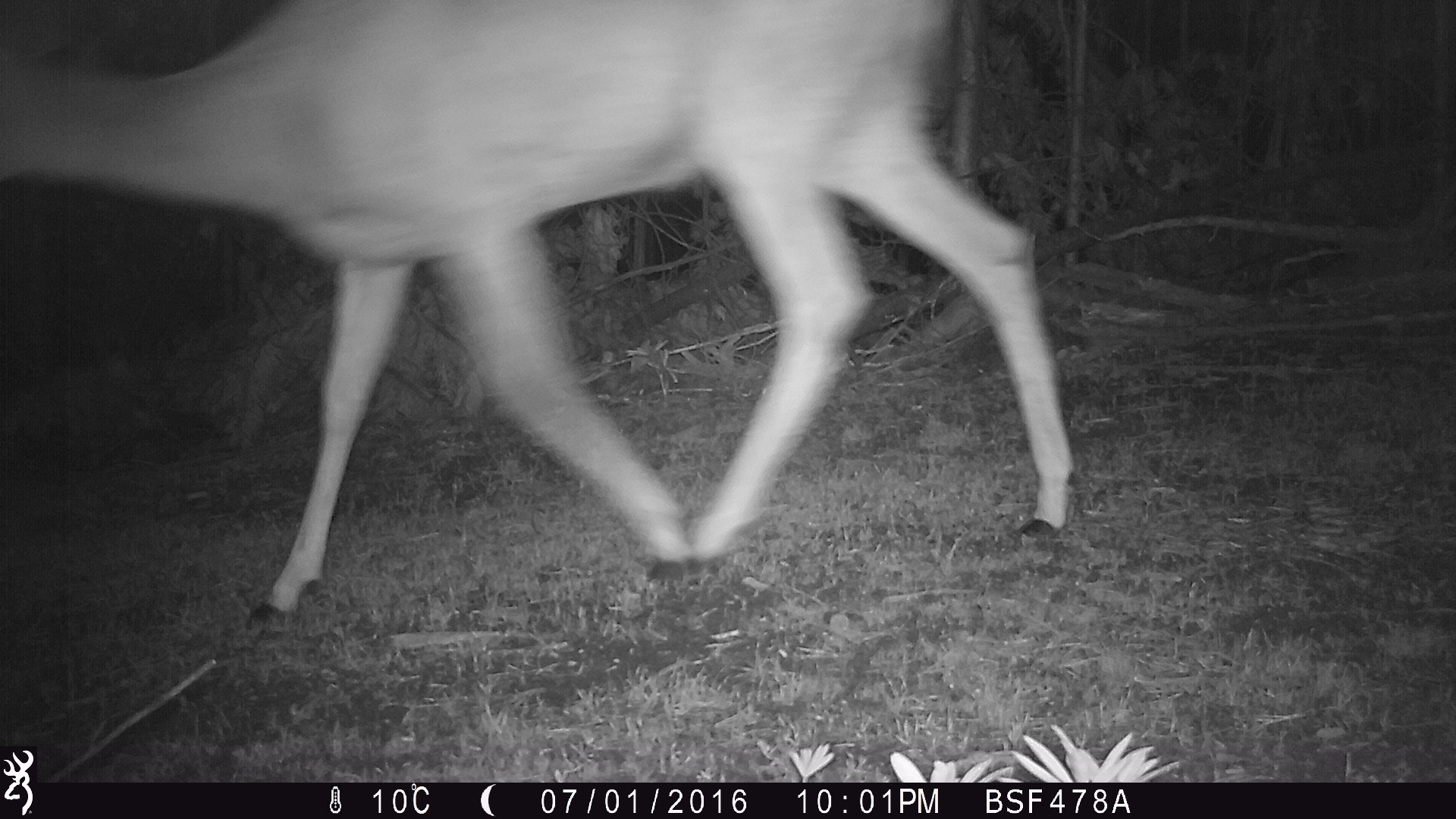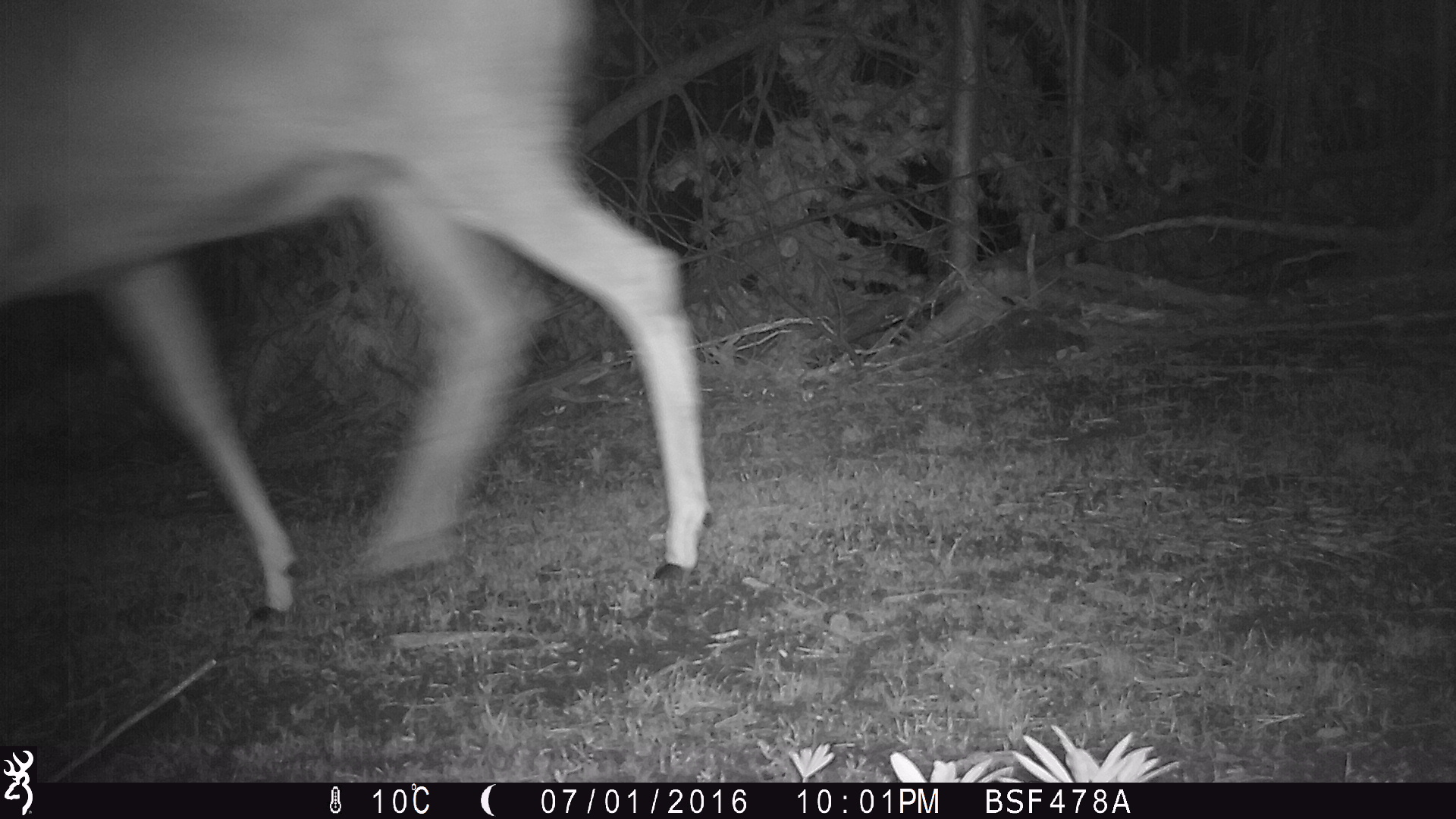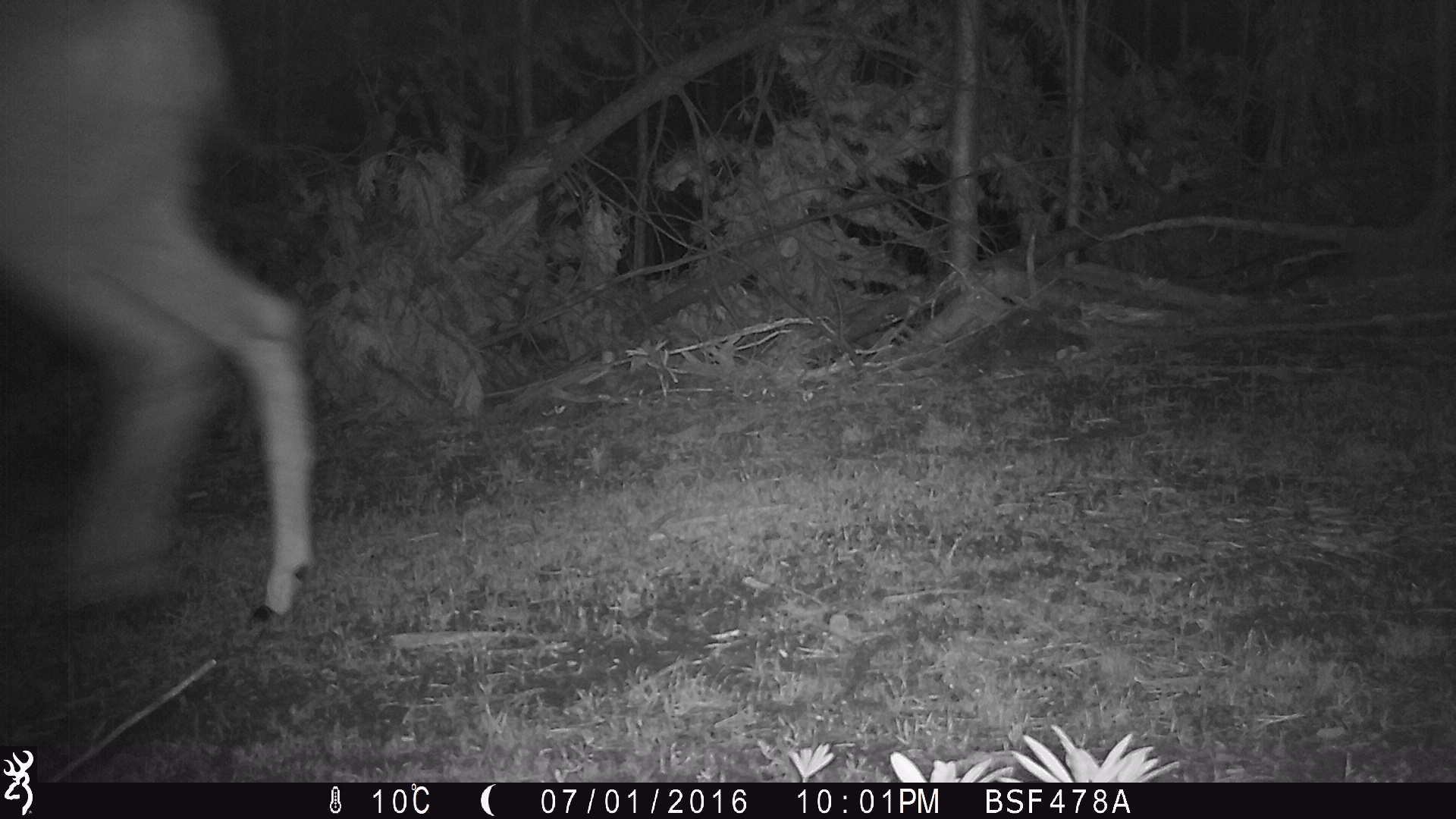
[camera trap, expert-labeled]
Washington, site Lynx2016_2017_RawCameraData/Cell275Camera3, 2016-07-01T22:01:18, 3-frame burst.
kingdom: Animalia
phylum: Chordata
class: Mammalia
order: Artiodactyla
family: Cervidae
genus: Odocoileus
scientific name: Odocoileus hemionus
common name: mule deer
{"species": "Odocoileus hemionus (mule deer)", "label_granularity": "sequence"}